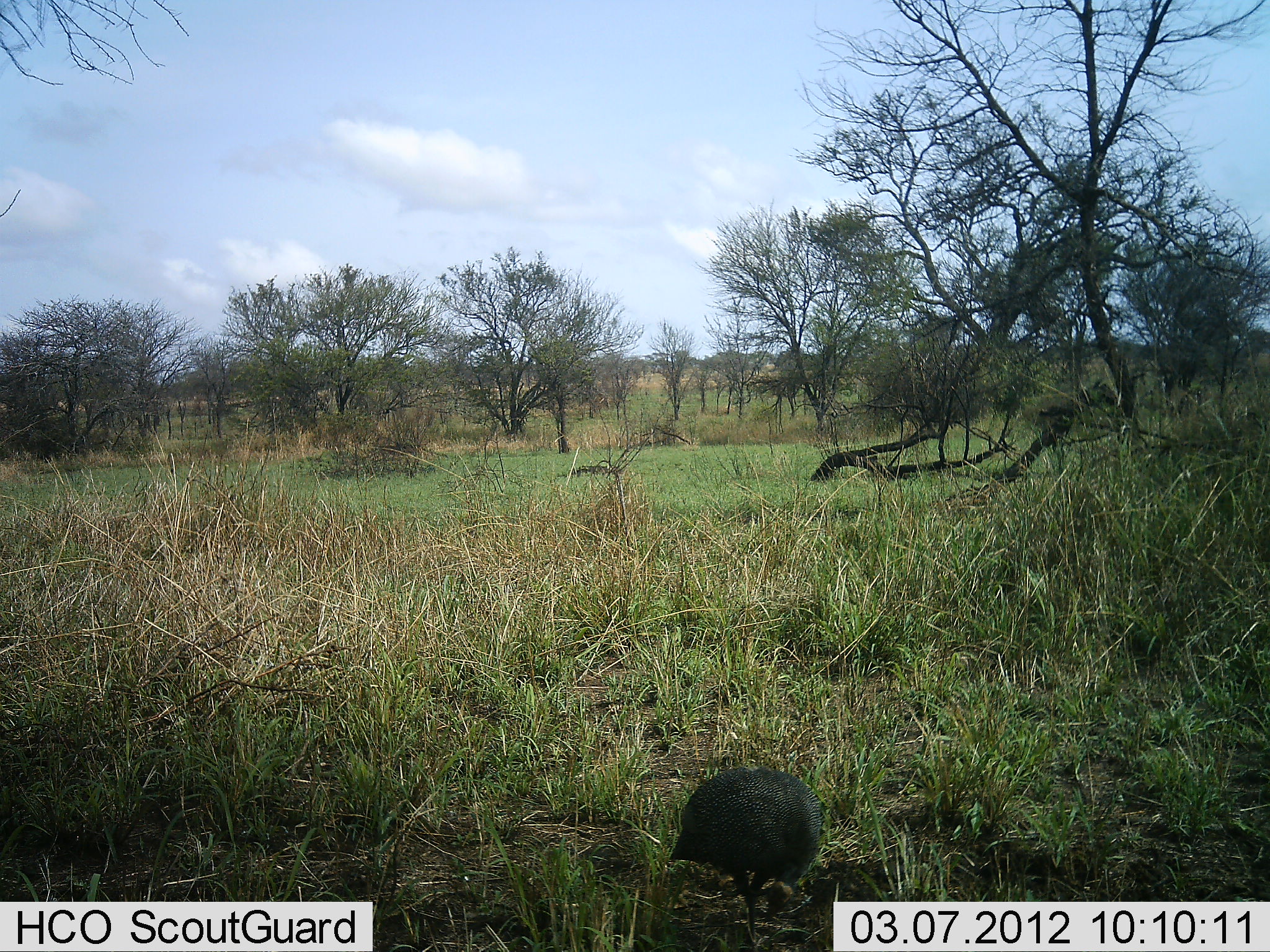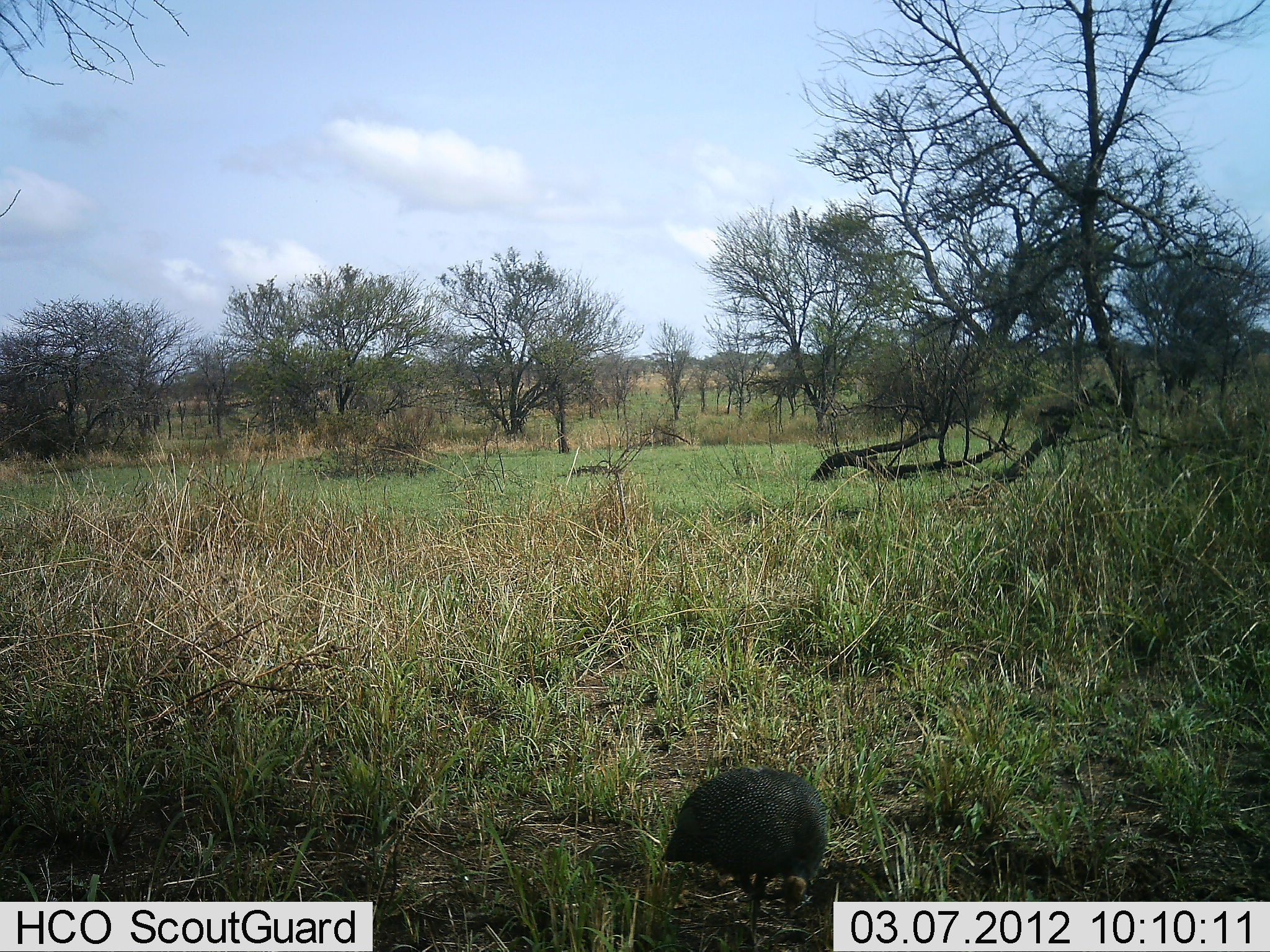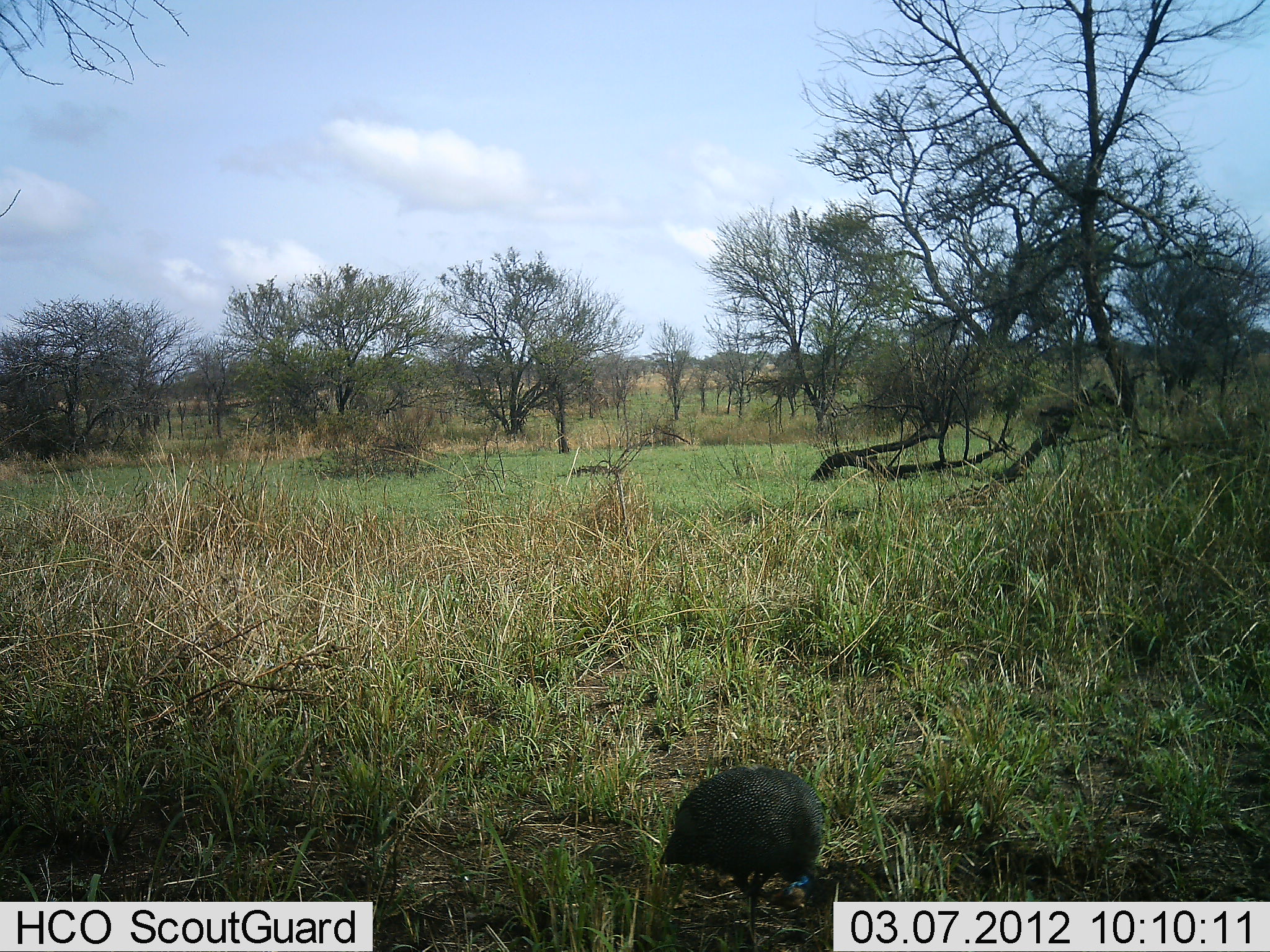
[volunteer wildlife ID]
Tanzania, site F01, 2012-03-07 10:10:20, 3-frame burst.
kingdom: Animalia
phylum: Chordata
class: Aves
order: Galliformes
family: Numididae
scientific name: Numididae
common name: guinea fowl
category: guineafowl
Guineafowl (guinea fowl) (Numididae), count 1. Behavior (volunteer vote fractions): standing 42%, resting 0%, moving 0%, interacting 0%. Young present (vote fraction): 0%. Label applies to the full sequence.